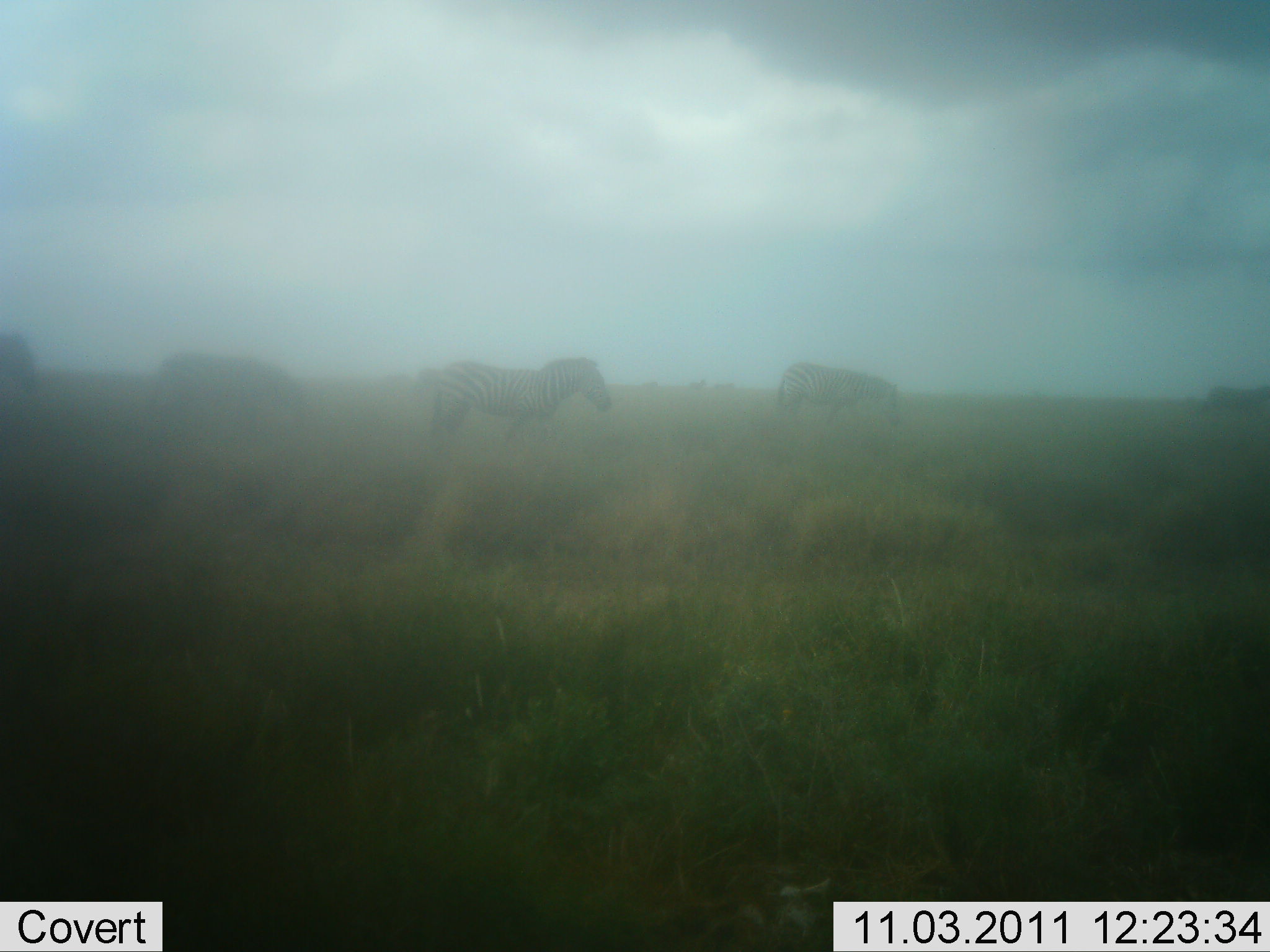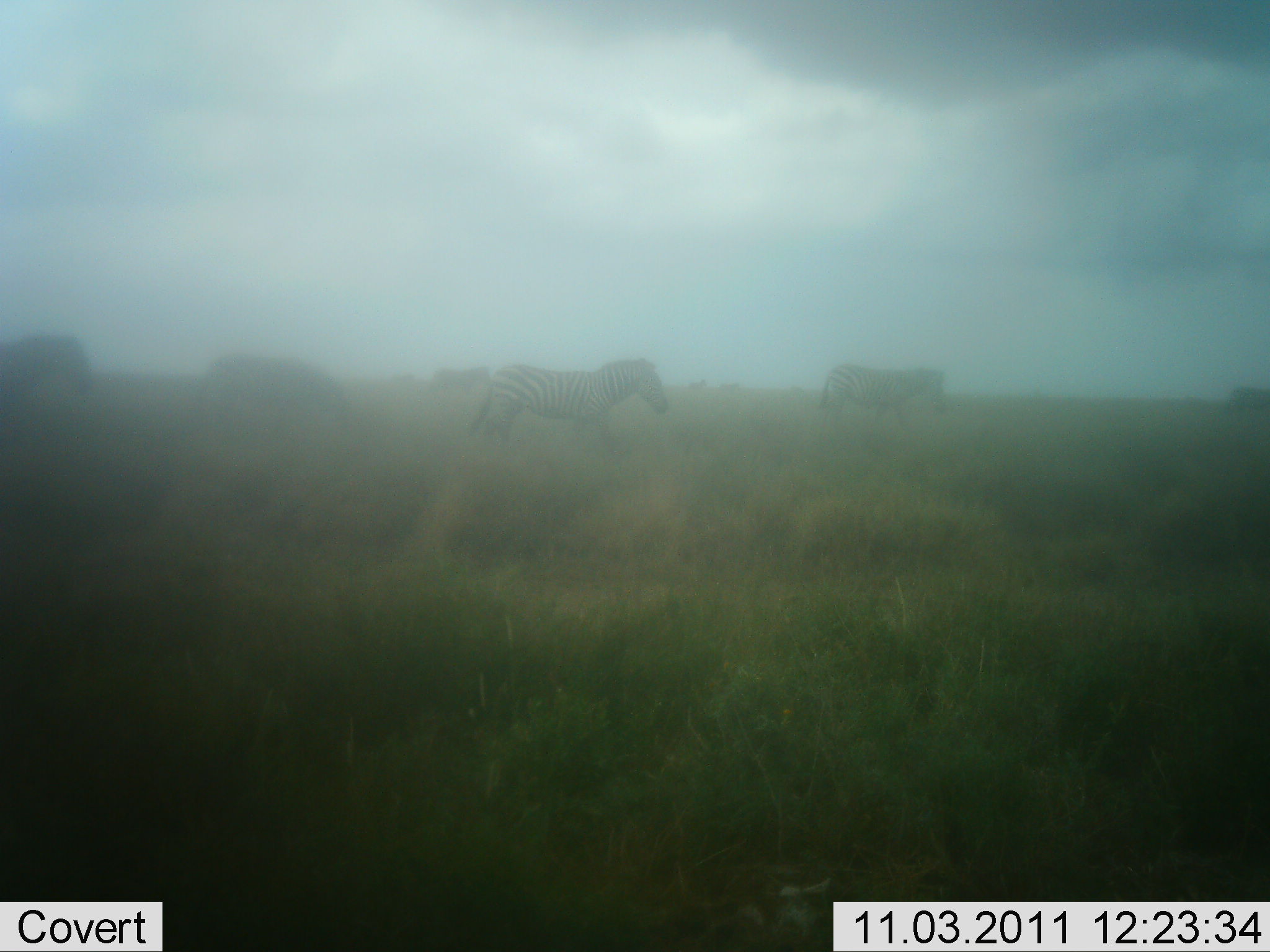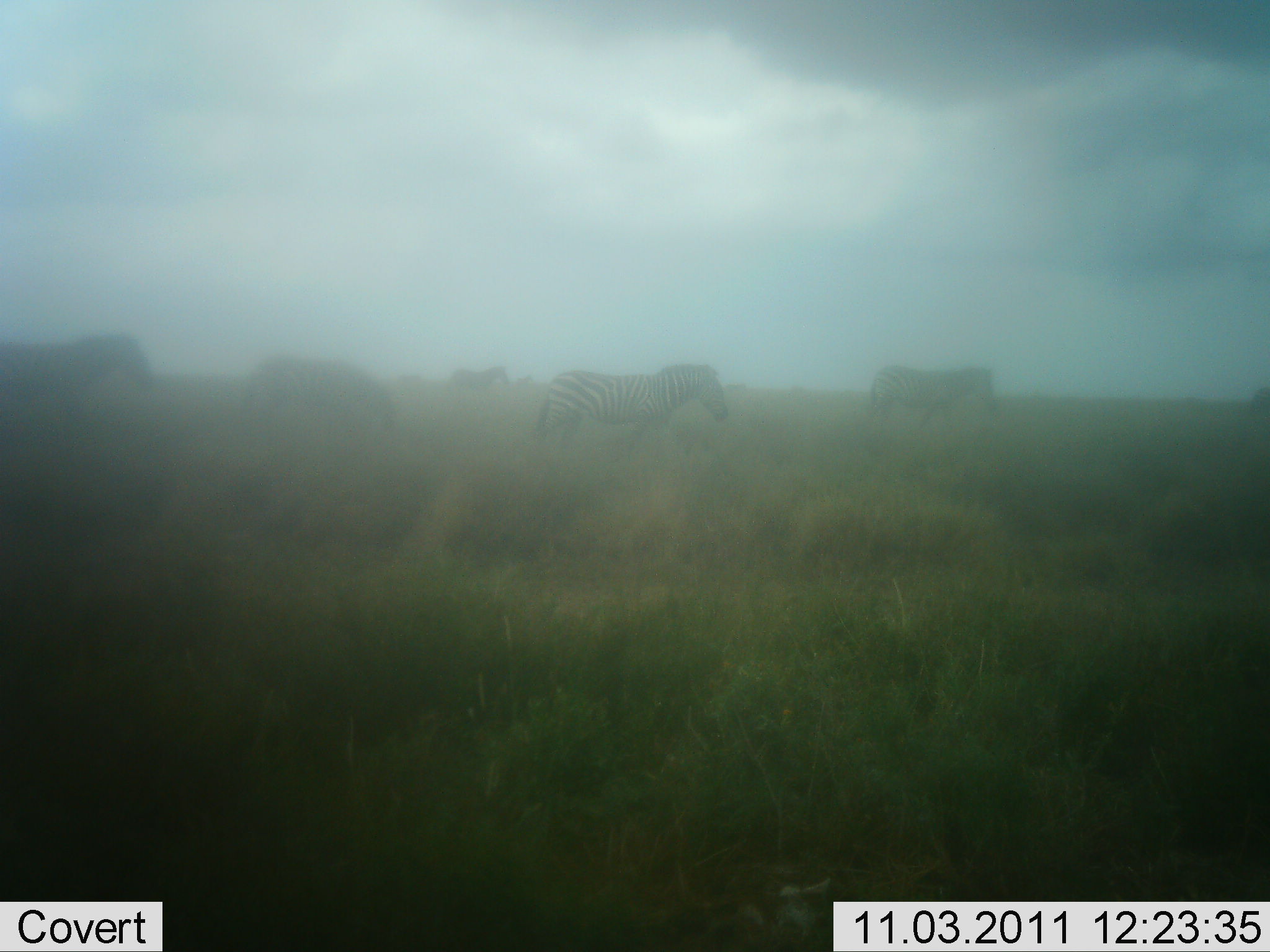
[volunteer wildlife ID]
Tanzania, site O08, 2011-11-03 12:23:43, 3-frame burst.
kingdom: Animalia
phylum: Chordata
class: Mammalia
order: Perissodactyla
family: Equidae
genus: Equus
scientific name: Equus quagga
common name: plains zebra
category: zebra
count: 6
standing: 0%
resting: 0%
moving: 100%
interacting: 0%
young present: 0%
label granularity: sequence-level